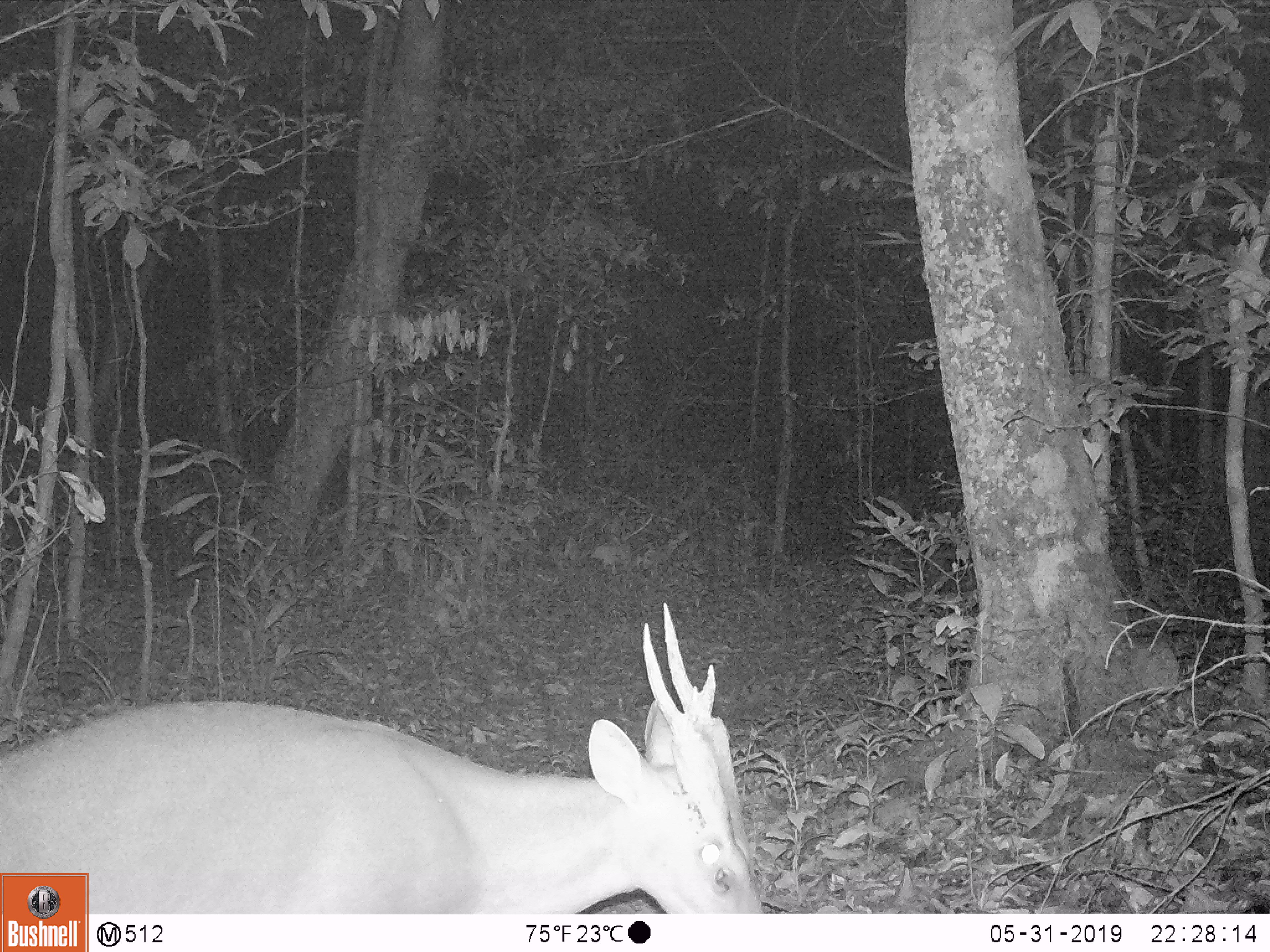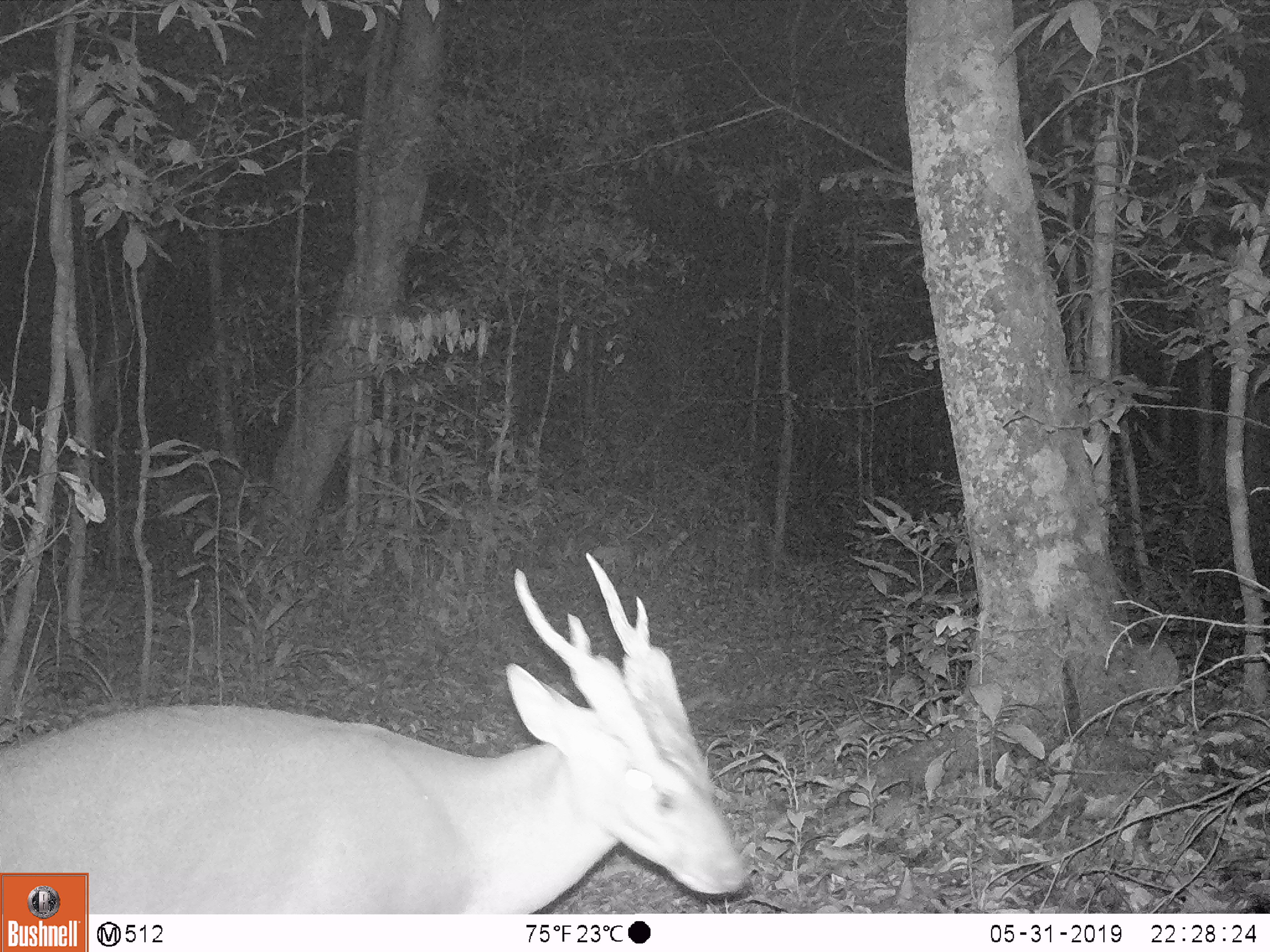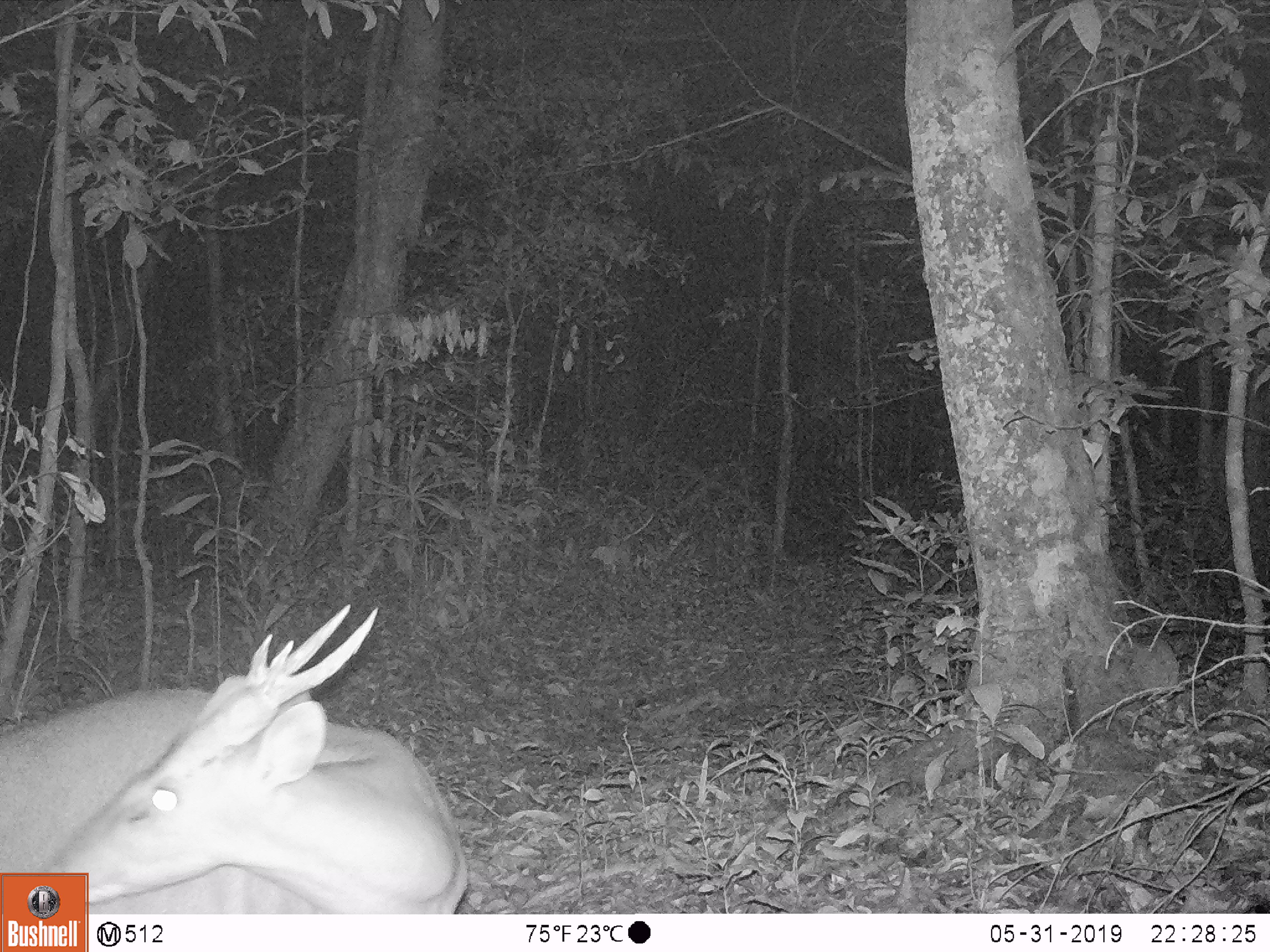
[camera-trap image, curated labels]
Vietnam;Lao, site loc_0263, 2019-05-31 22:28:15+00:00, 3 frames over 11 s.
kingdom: Animalia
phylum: Chordata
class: Mammalia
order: Artiodactyla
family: Cervidae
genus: Muntiacus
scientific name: Muntiacus vuquangensis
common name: large-antlered muntjac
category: large antlered muntjac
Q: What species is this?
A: Large antlered muntjac (large-antlered muntjac) (Muntiacus vuquangensis).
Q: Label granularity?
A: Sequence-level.